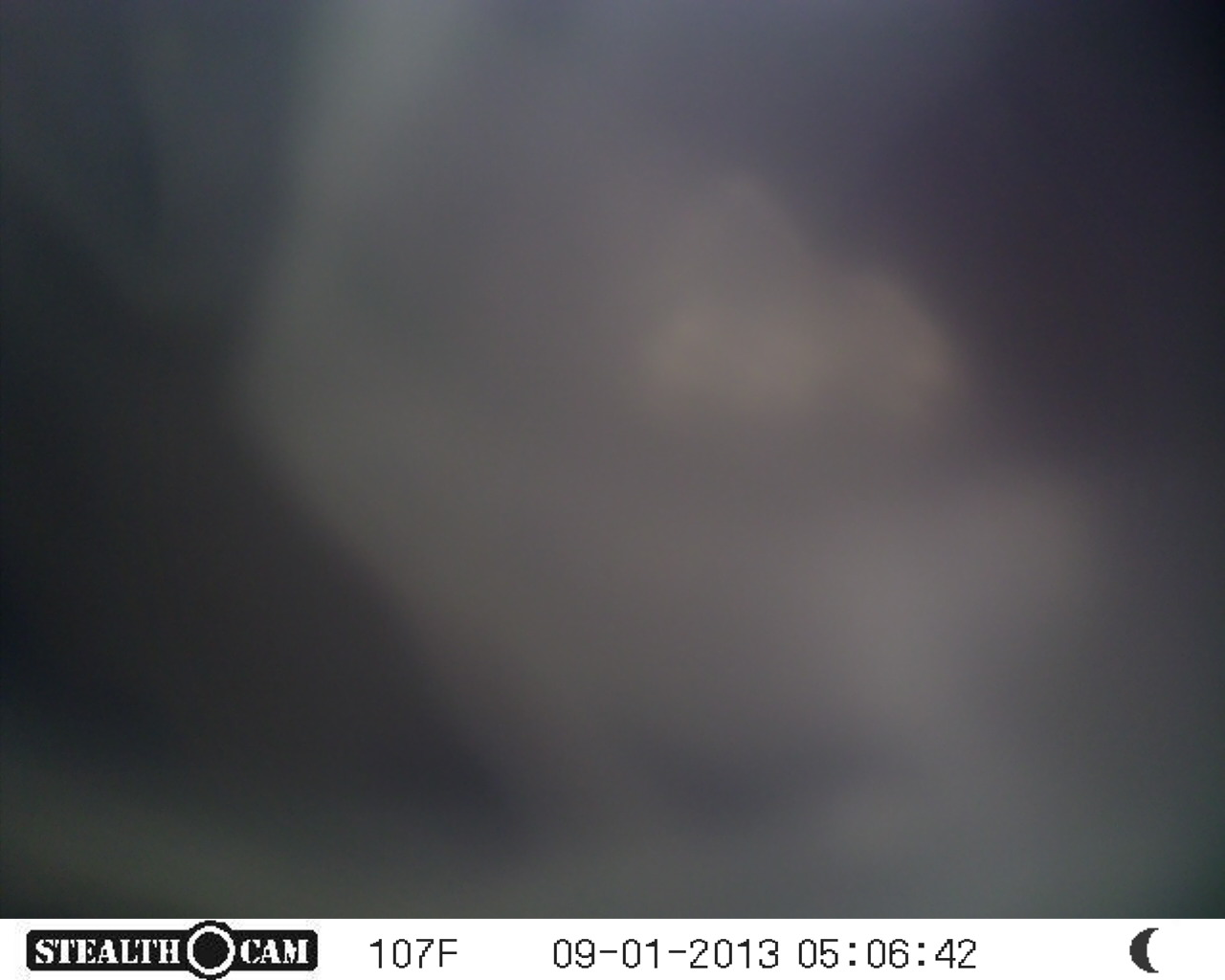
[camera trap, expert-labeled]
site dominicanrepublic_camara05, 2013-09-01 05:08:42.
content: unidentified animal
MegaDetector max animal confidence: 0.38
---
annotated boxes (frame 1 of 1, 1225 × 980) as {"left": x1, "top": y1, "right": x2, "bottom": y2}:
unknown: {"left": 0, "top": 11, "right": 1225, "bottom": 923}